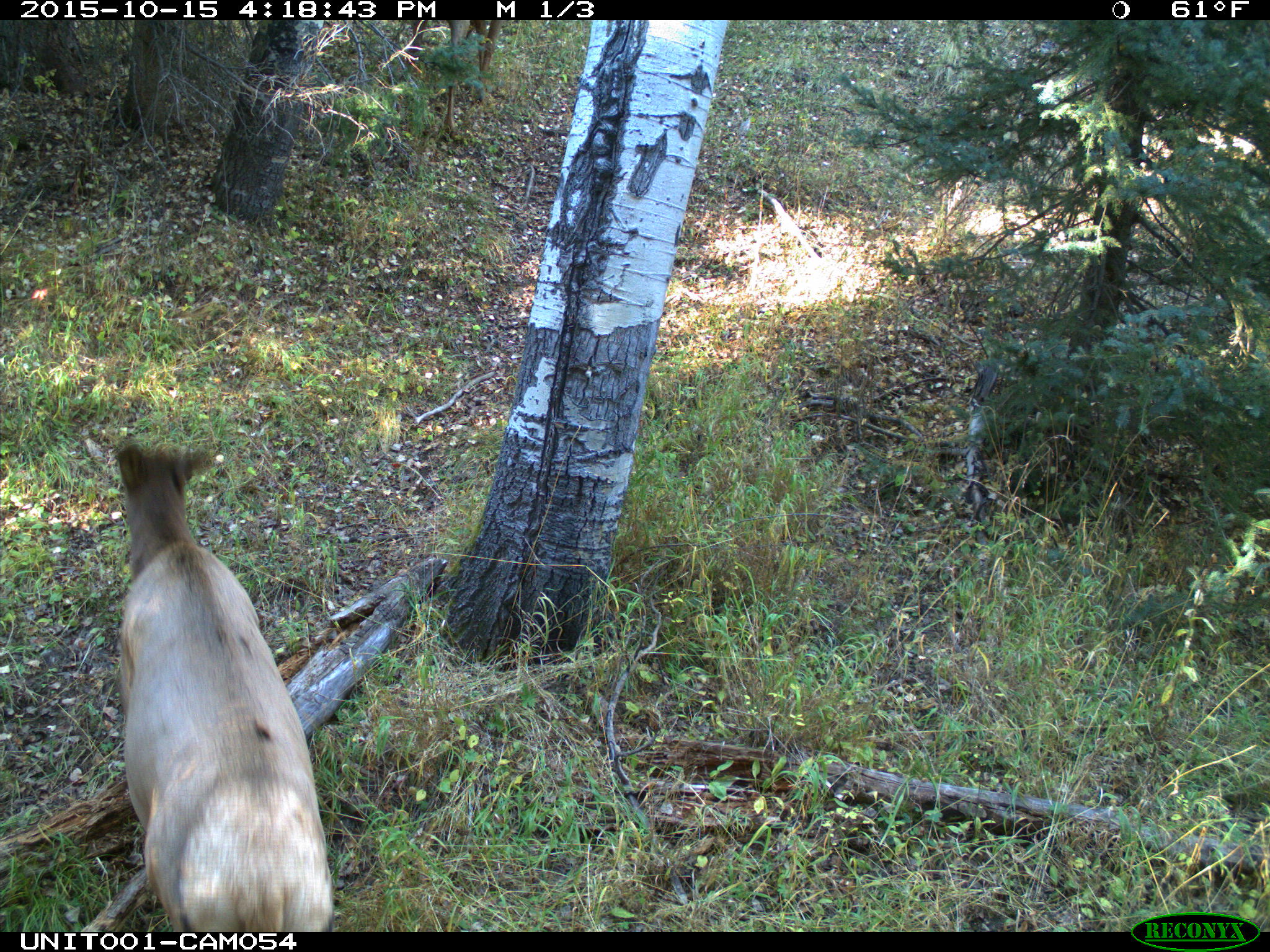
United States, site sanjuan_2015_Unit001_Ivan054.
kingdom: Animalia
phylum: Chordata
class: Mammalia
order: Artiodactyla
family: Cervidae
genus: Cervus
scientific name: Cervus elaphus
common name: red deer